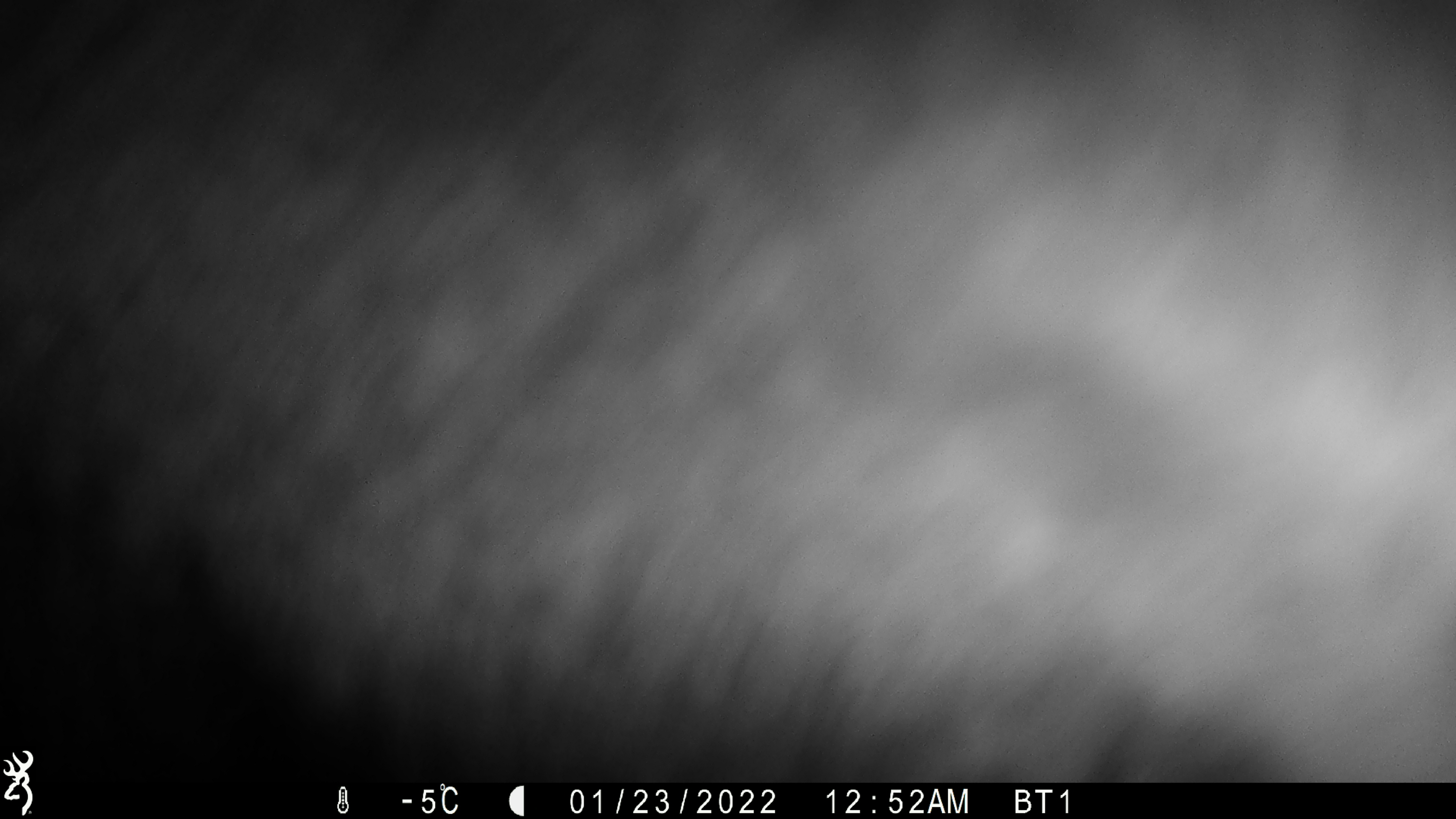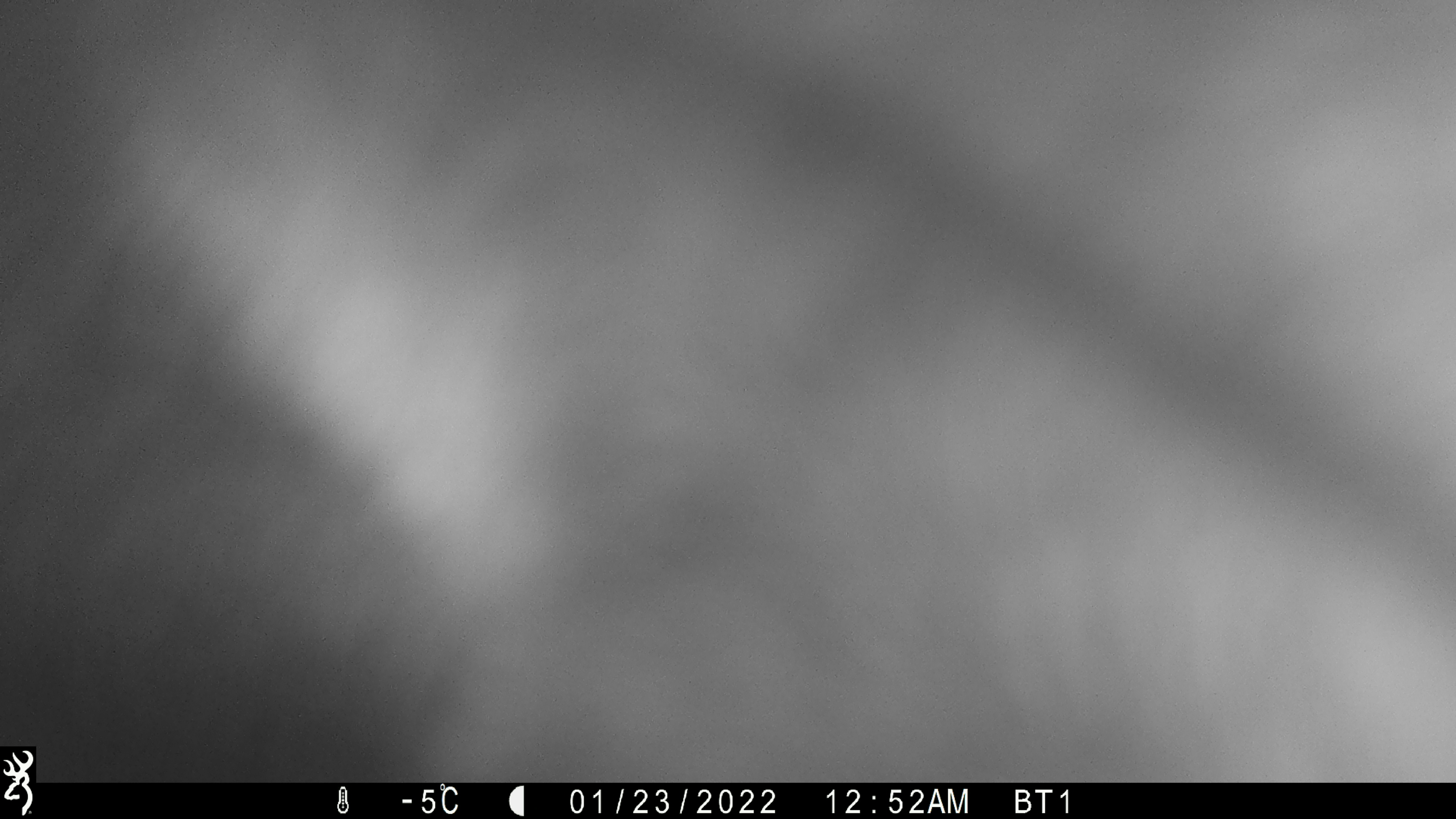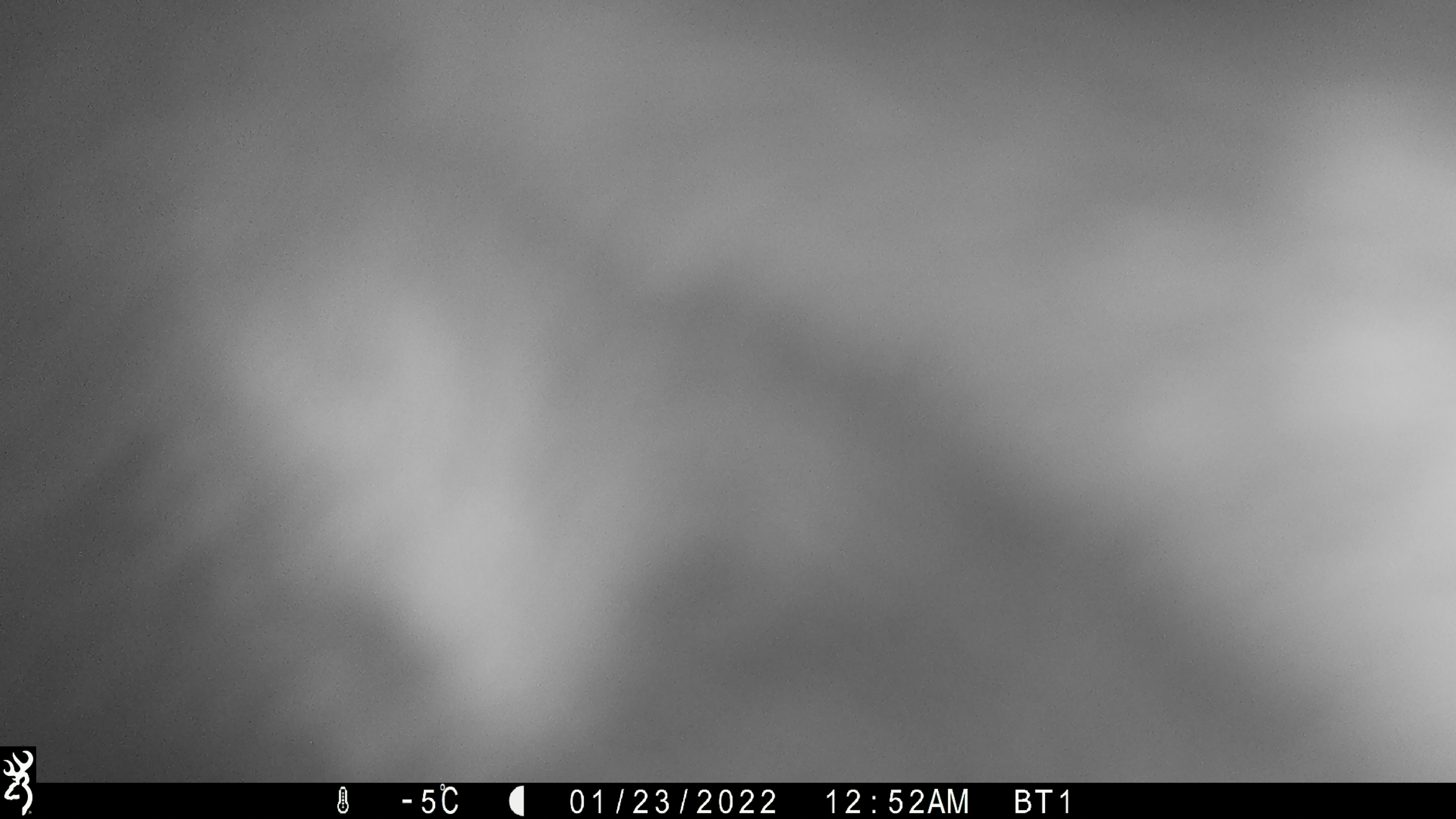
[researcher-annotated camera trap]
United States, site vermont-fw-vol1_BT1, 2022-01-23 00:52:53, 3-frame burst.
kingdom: Animalia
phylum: Chordata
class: Mammalia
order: Artiodactyla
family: Cervidae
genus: Alces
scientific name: Alces alces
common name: moose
Moose (Alces alces).